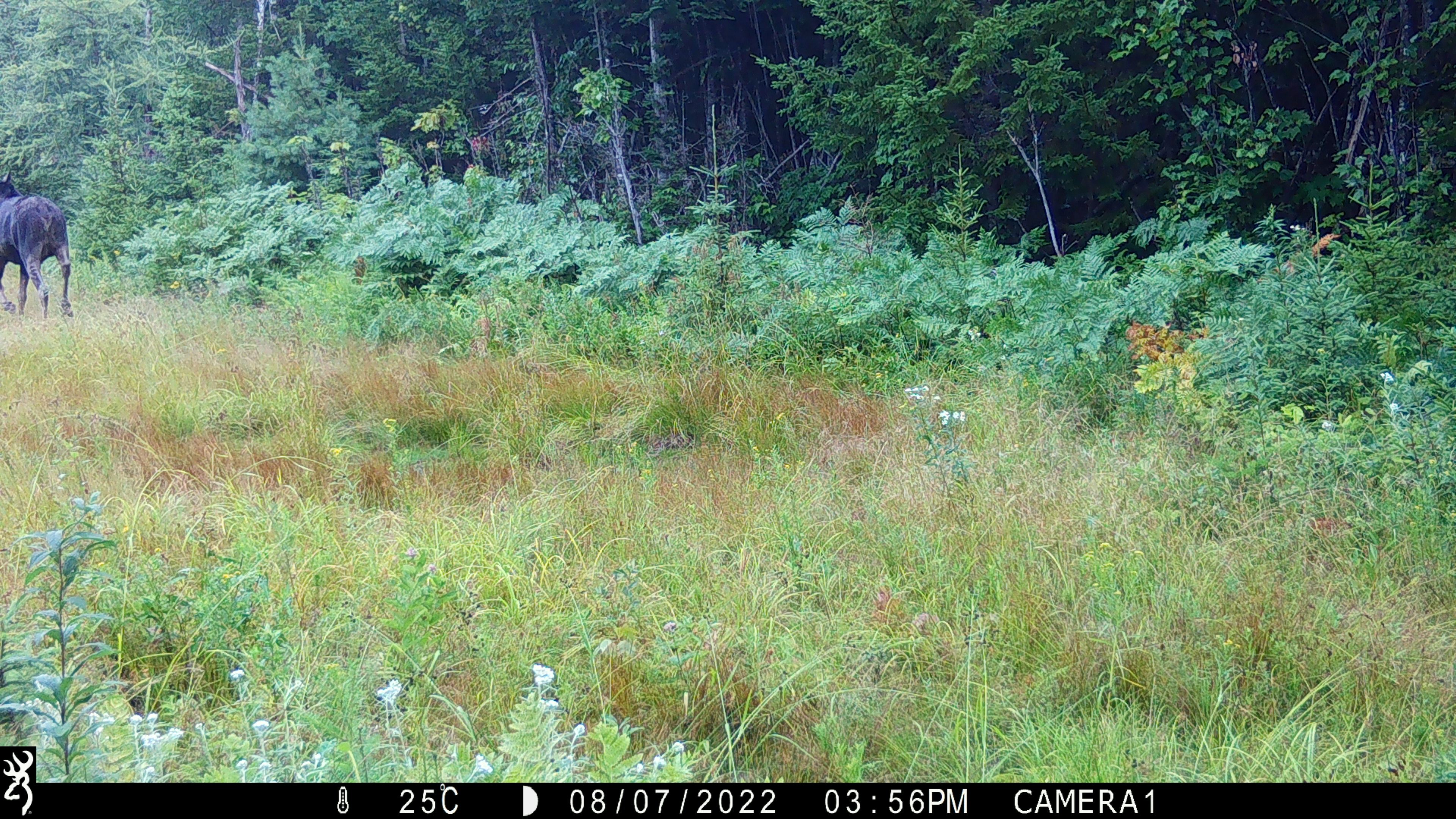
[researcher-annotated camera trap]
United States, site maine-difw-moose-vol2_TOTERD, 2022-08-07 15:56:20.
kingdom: Animalia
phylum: Chordata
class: Mammalia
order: Artiodactyla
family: Cervidae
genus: Alces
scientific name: Alces alces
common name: moose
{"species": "moose (Alces alces)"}